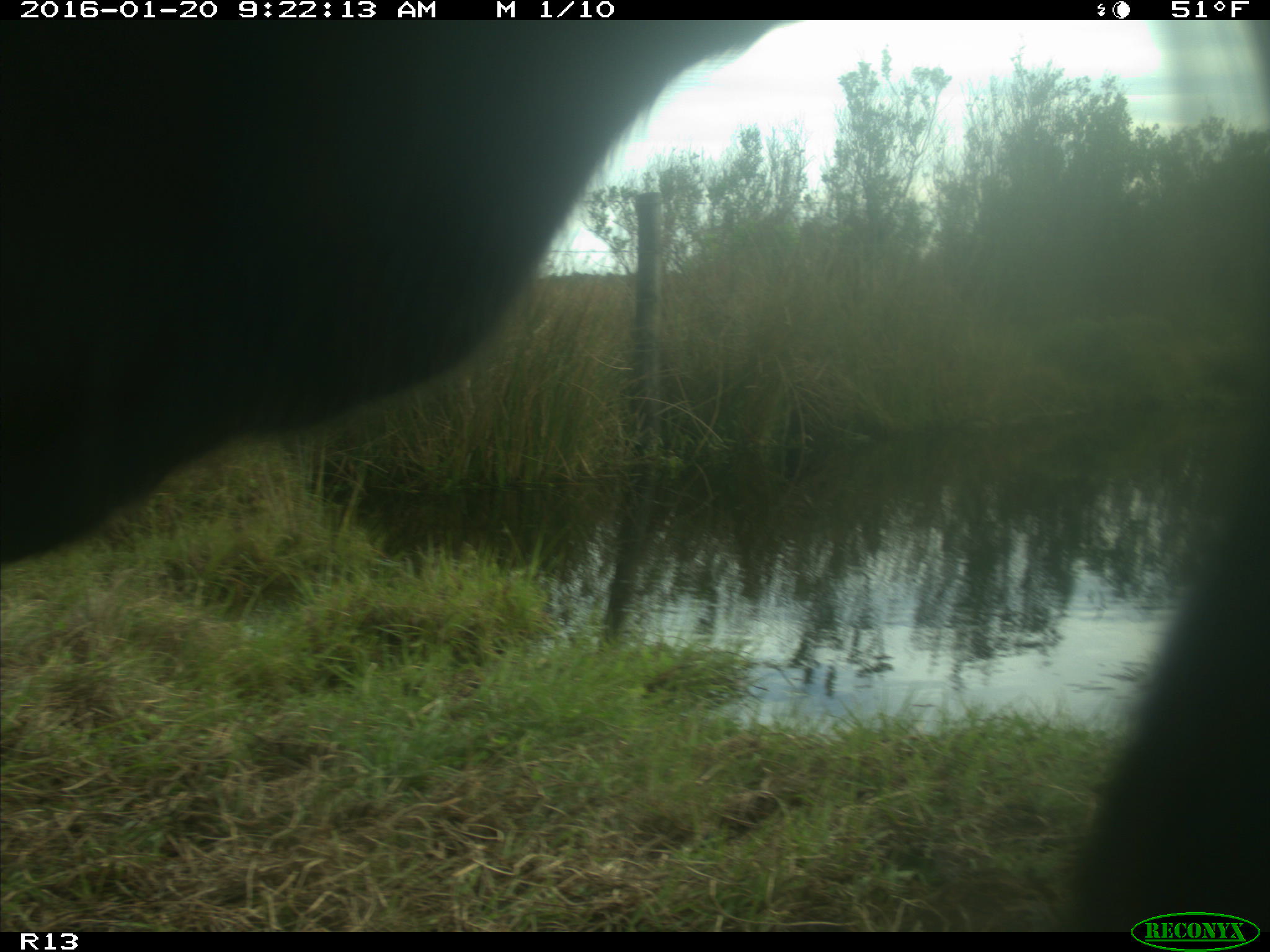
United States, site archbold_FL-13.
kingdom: Animalia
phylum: Chordata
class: Mammalia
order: Artiodactyla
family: Bovidae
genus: Bos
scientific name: Bos taurus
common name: domestic cow